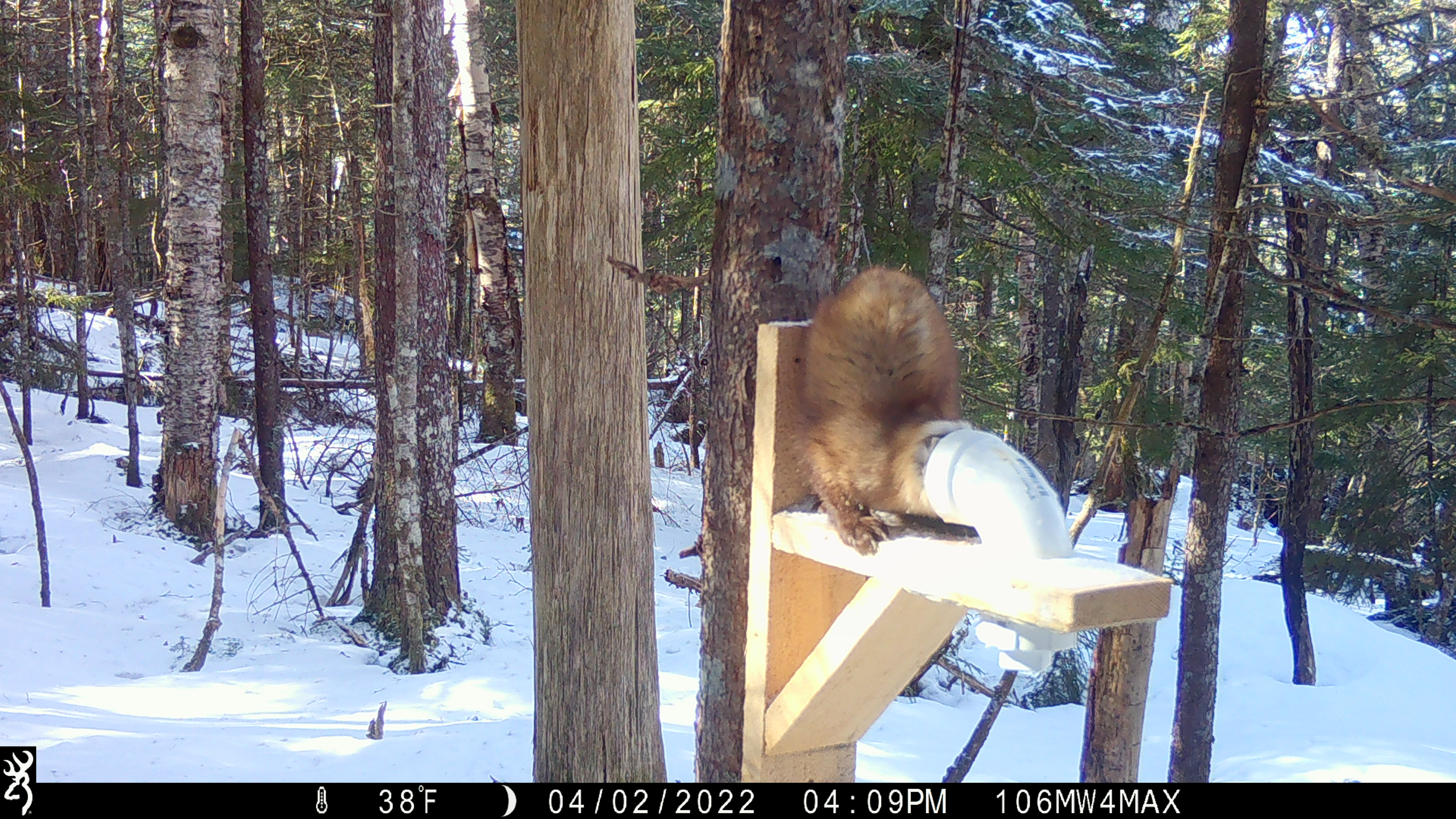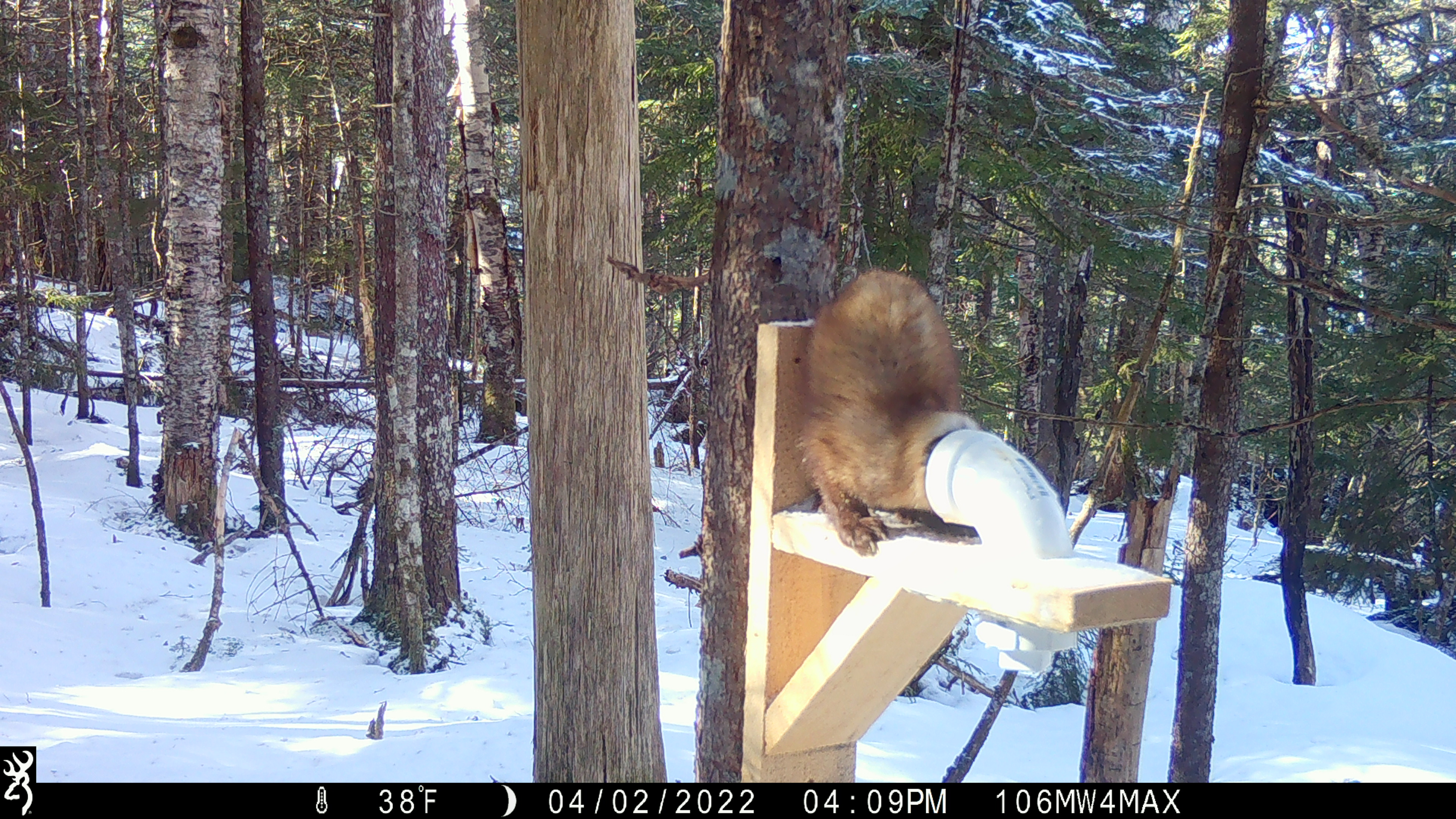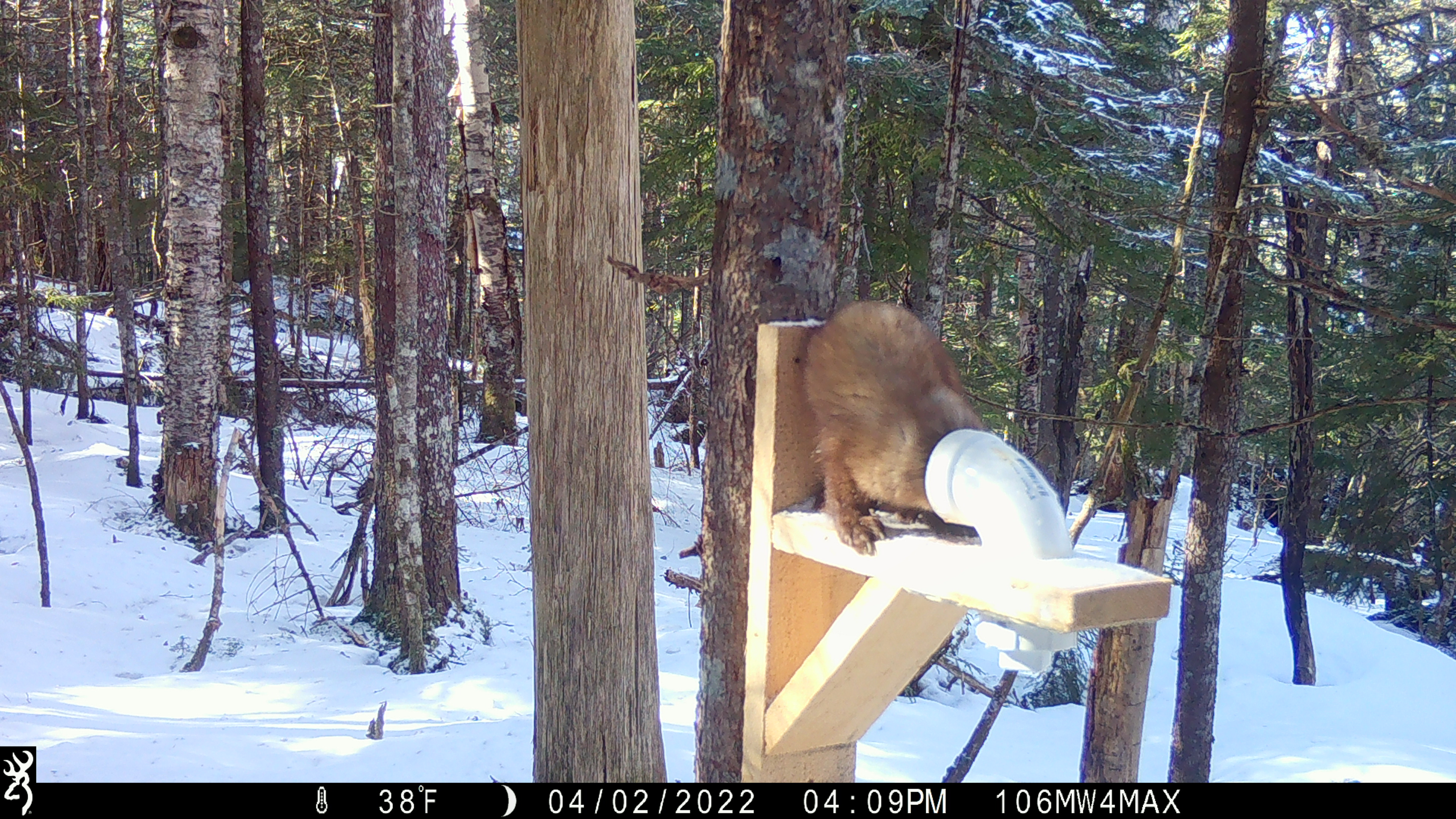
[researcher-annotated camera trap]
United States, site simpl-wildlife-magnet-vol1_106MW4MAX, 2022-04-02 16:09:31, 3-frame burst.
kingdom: Animalia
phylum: Chordata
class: Mammalia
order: Carnivora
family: Mustelidae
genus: Martes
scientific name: Martes americana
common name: american marten